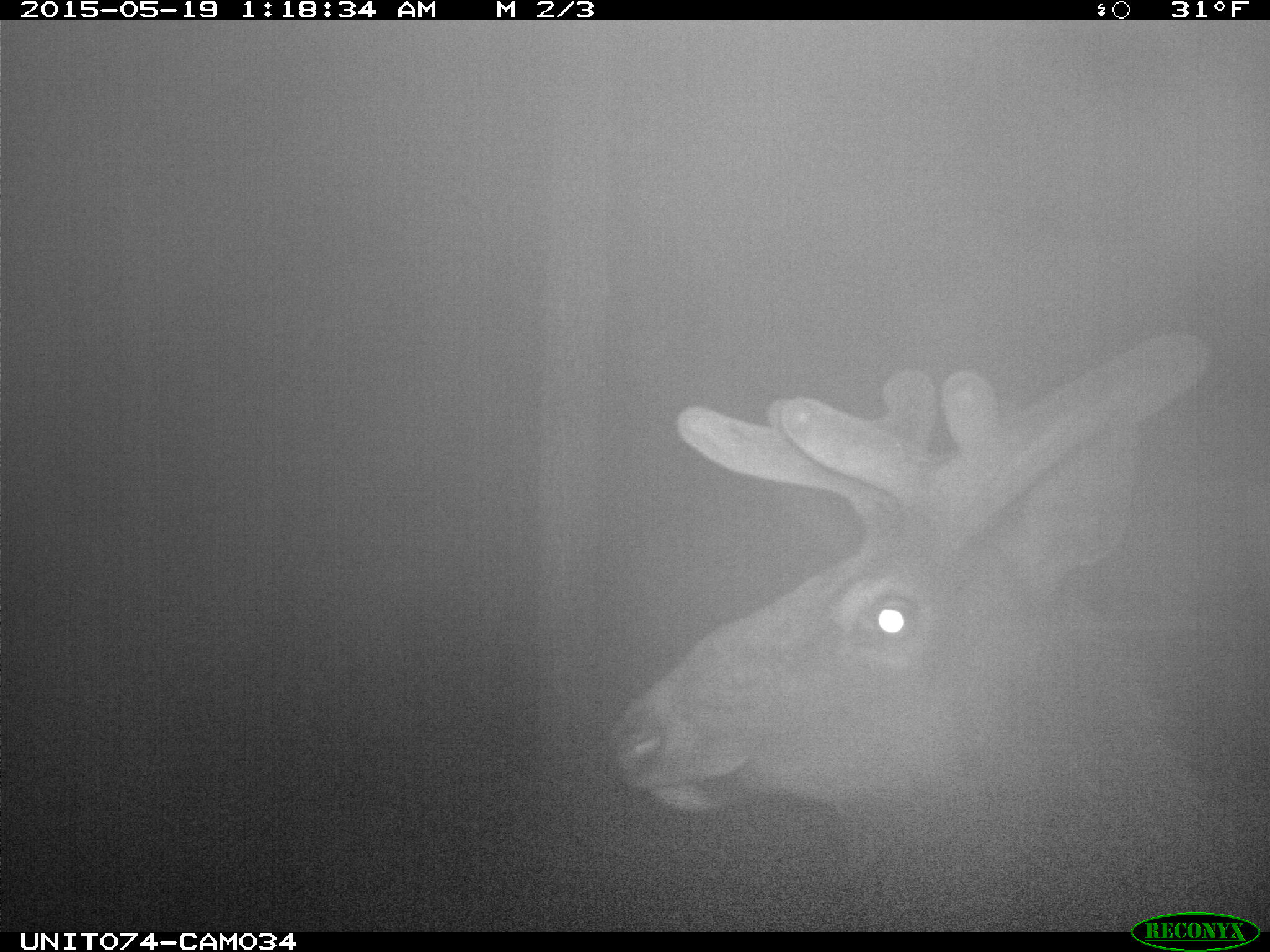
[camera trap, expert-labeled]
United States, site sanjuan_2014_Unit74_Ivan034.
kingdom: Animalia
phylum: Chordata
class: Mammalia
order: Artiodactyla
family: Cervidae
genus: Cervus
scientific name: Cervus elaphus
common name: red deer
Cervus elaphus (red deer).